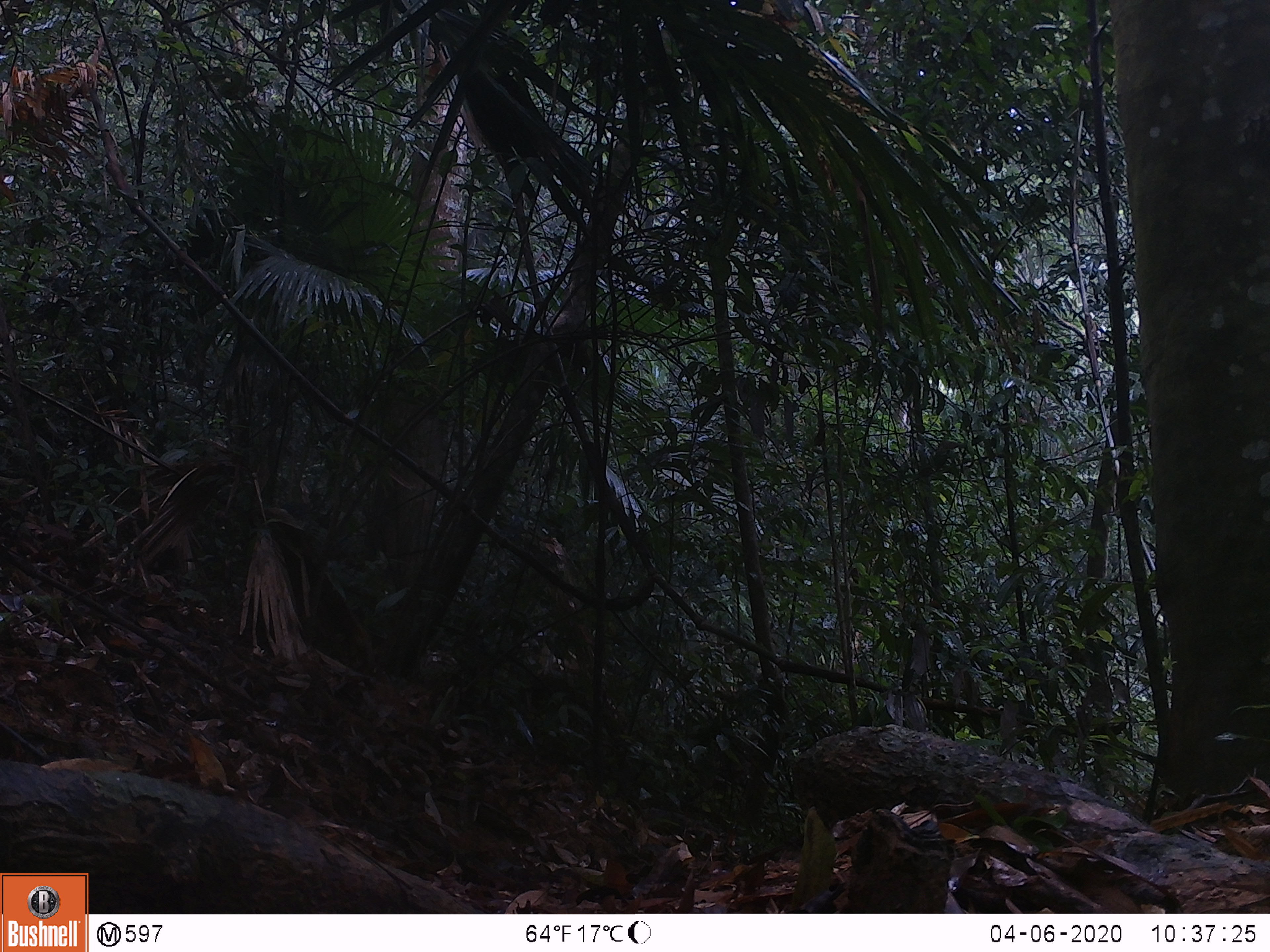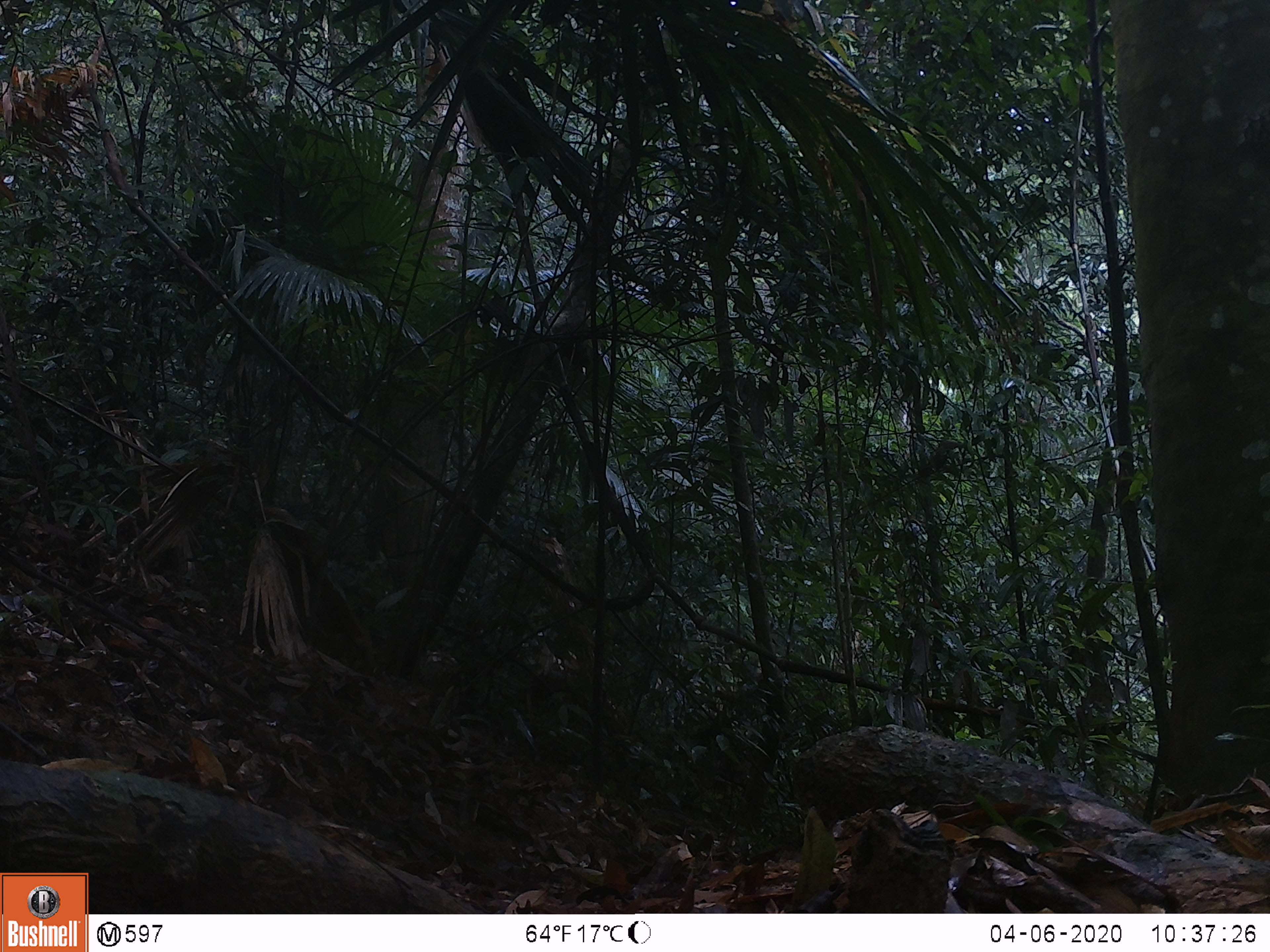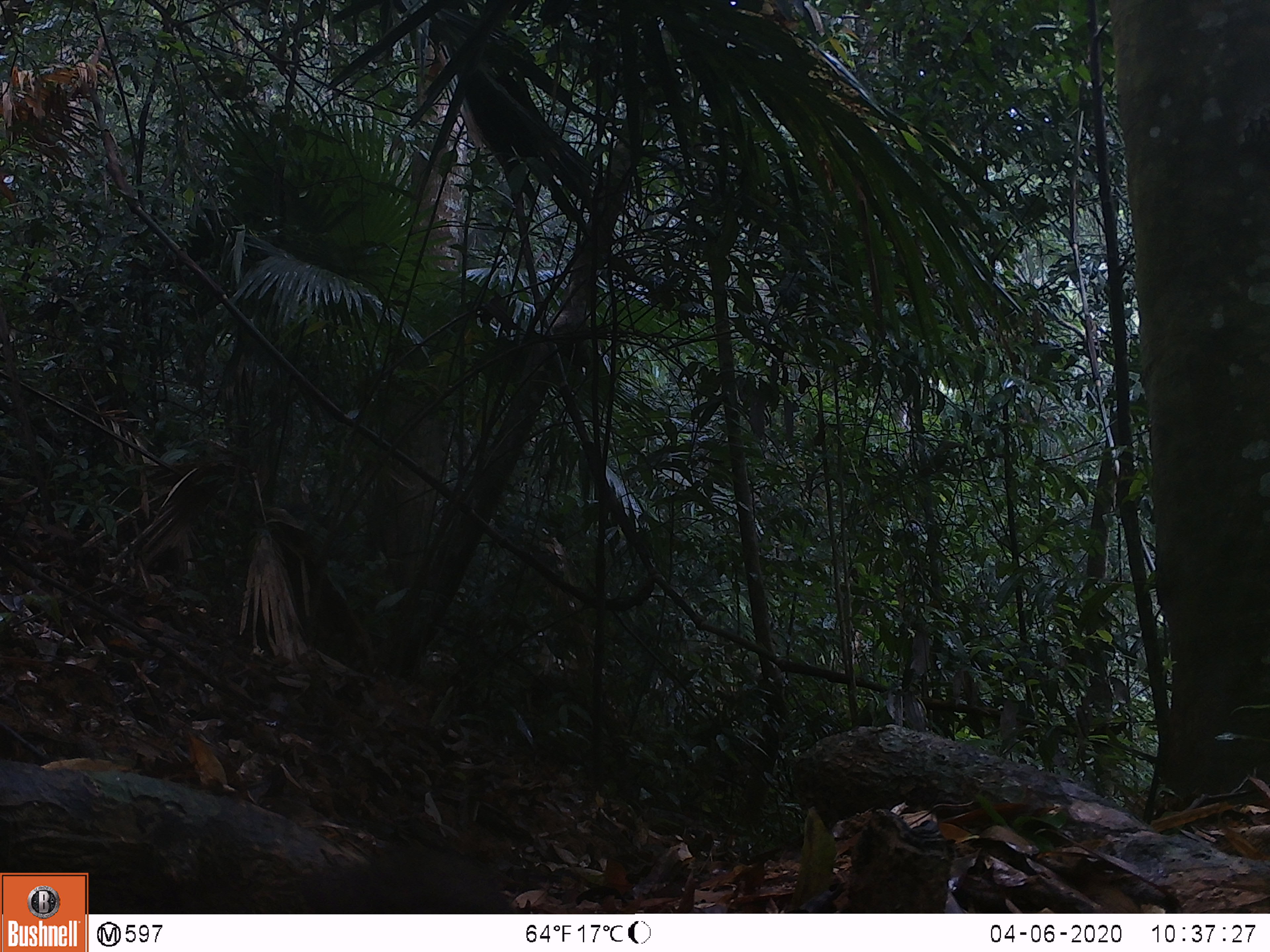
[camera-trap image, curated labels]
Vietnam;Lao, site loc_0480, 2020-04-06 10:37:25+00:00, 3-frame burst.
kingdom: Animalia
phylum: Chordata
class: Aves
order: Galliformes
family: Phasianidae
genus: Polyplectron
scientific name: Polyplectron bicalcaratum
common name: gray peacock-pheasant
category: grey peacock pheasant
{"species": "grey peacock pheasant (gray peacock-pheasant) (Polyplectron bicalcaratum)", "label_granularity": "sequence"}